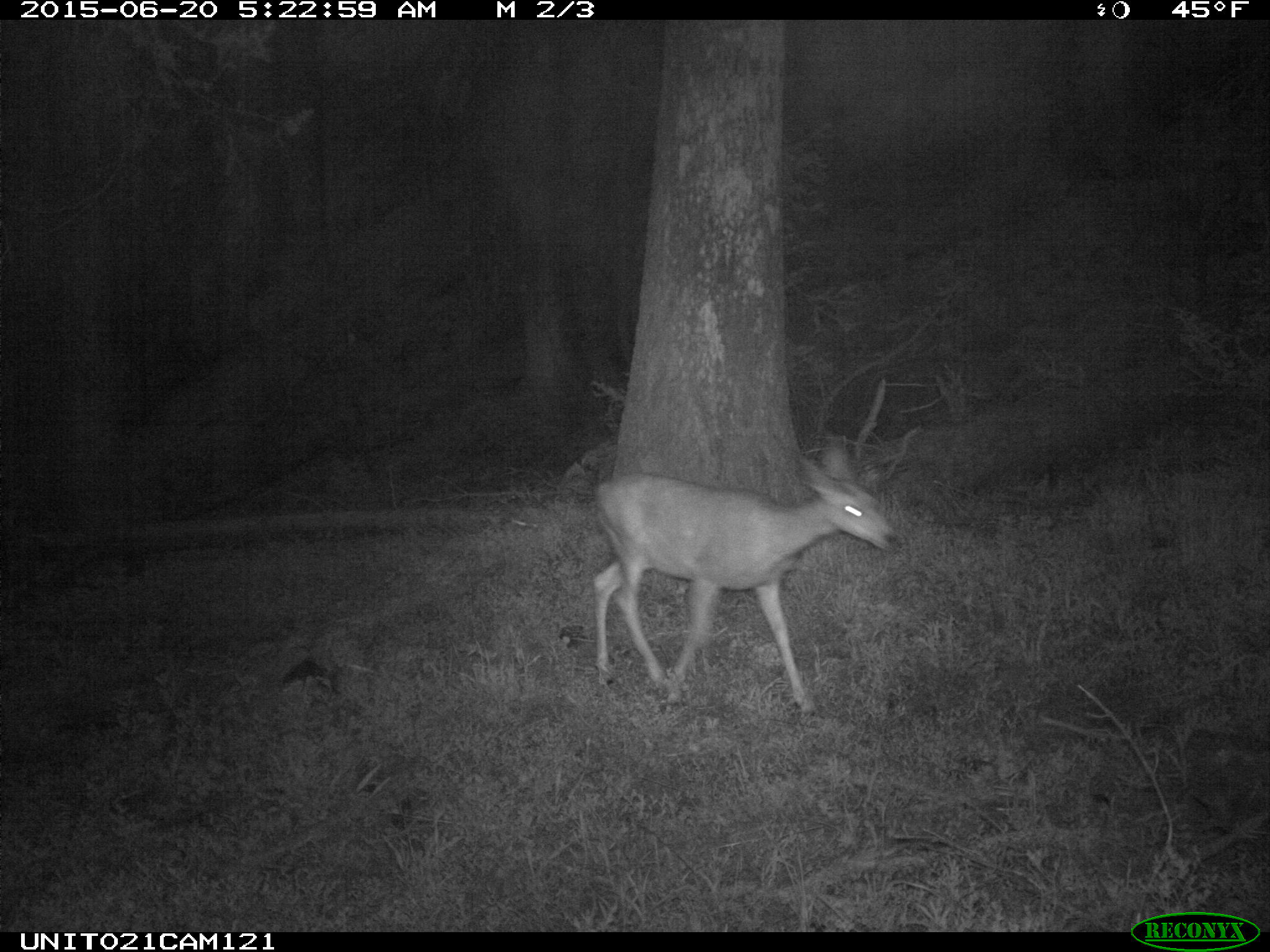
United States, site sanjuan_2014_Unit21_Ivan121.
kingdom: Animalia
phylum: Chordata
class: Mammalia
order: Artiodactyla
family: Cervidae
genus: Odocoileus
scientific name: Odocoileus hemionus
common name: mule deer